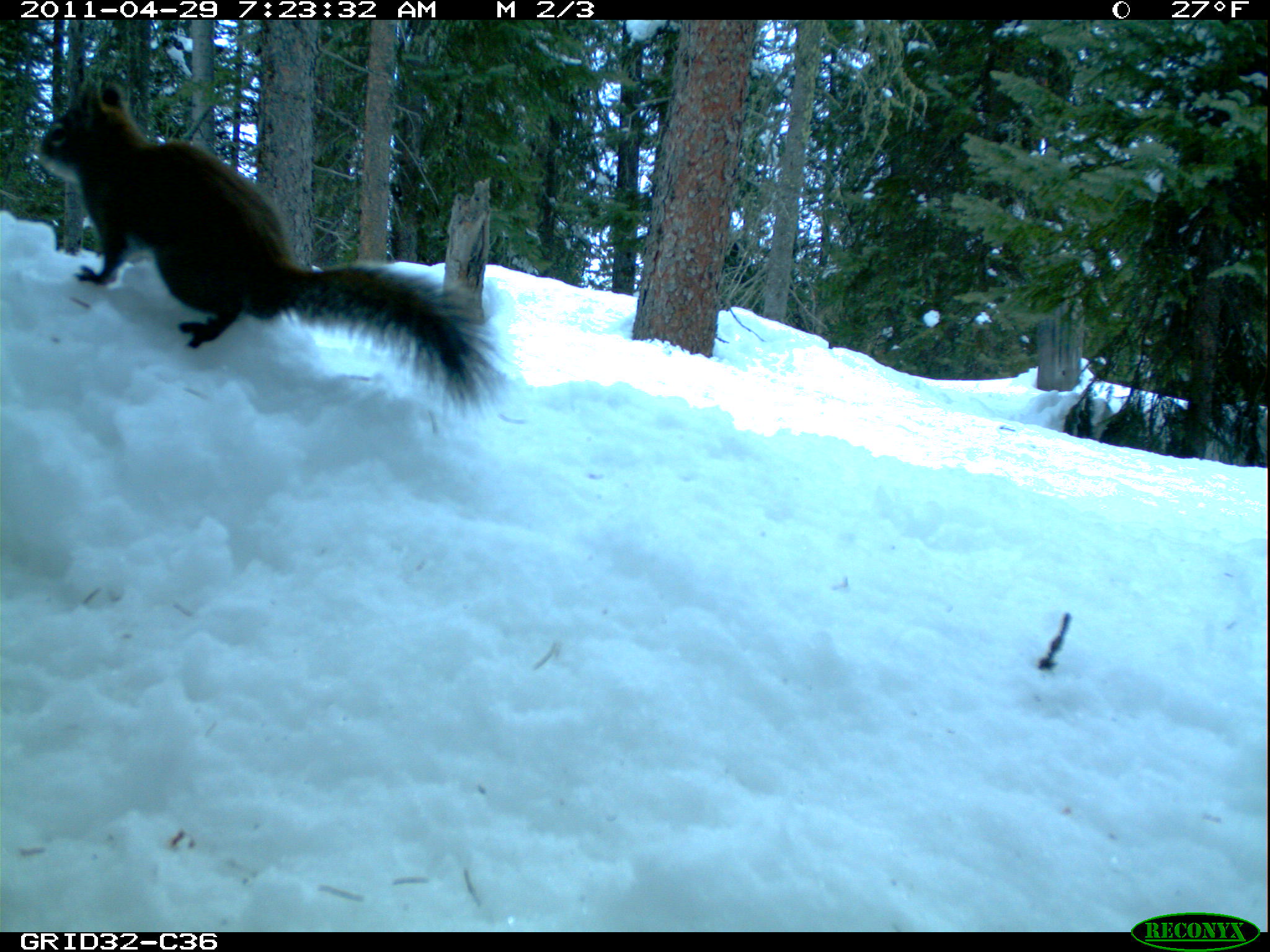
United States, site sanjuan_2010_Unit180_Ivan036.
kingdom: Animalia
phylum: Chordata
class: Mammalia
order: Rodentia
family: Sciuridae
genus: Tamiasciurus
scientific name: Tamiasciurus hudsonicus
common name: american red squirrel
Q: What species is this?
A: Tamiasciurus hudsonicus (american red squirrel).